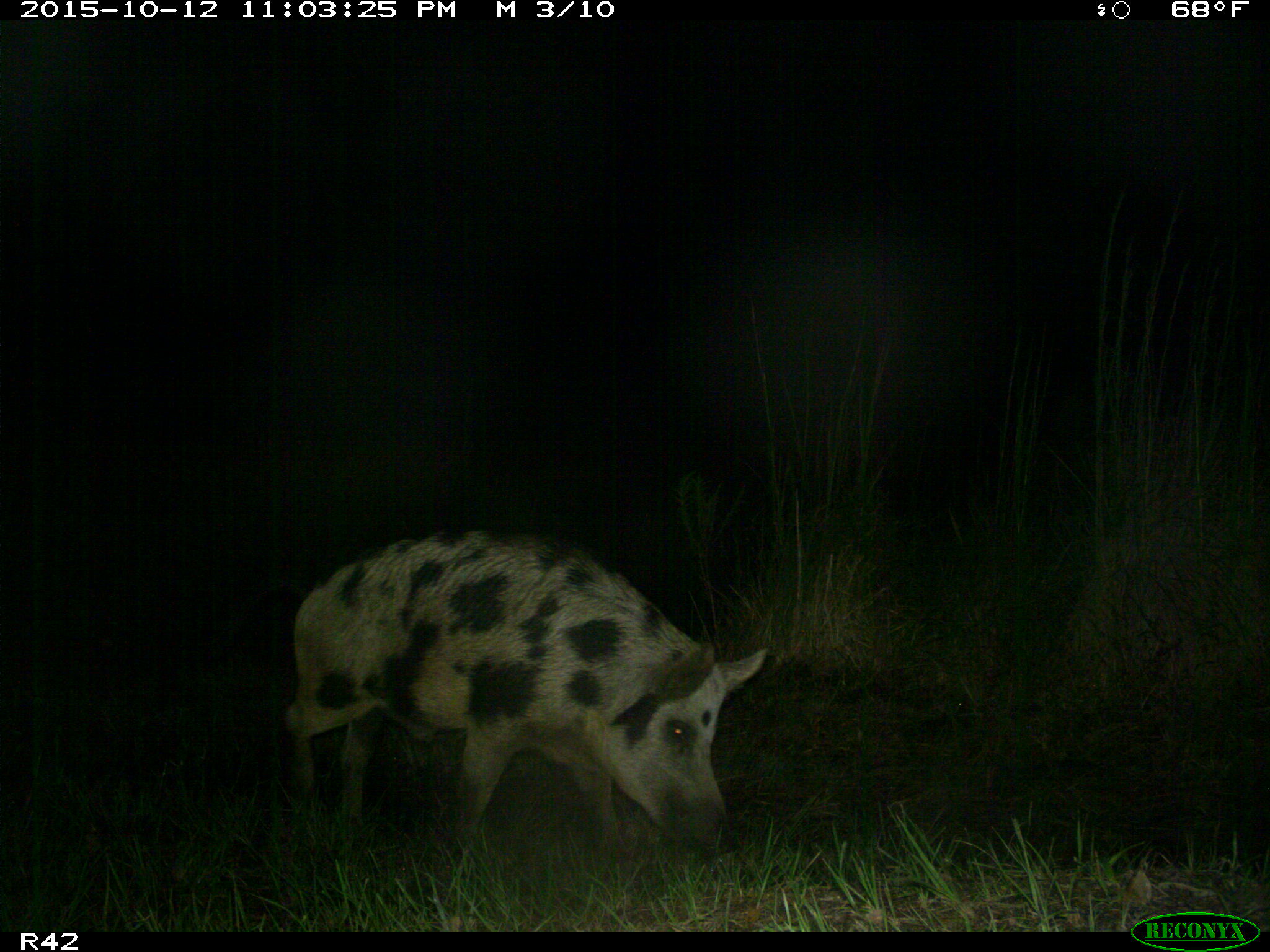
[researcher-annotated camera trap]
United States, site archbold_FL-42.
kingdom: Animalia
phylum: Chordata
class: Mammalia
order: Artiodactyla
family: Suidae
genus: Sus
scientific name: Sus scrofa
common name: wild boar